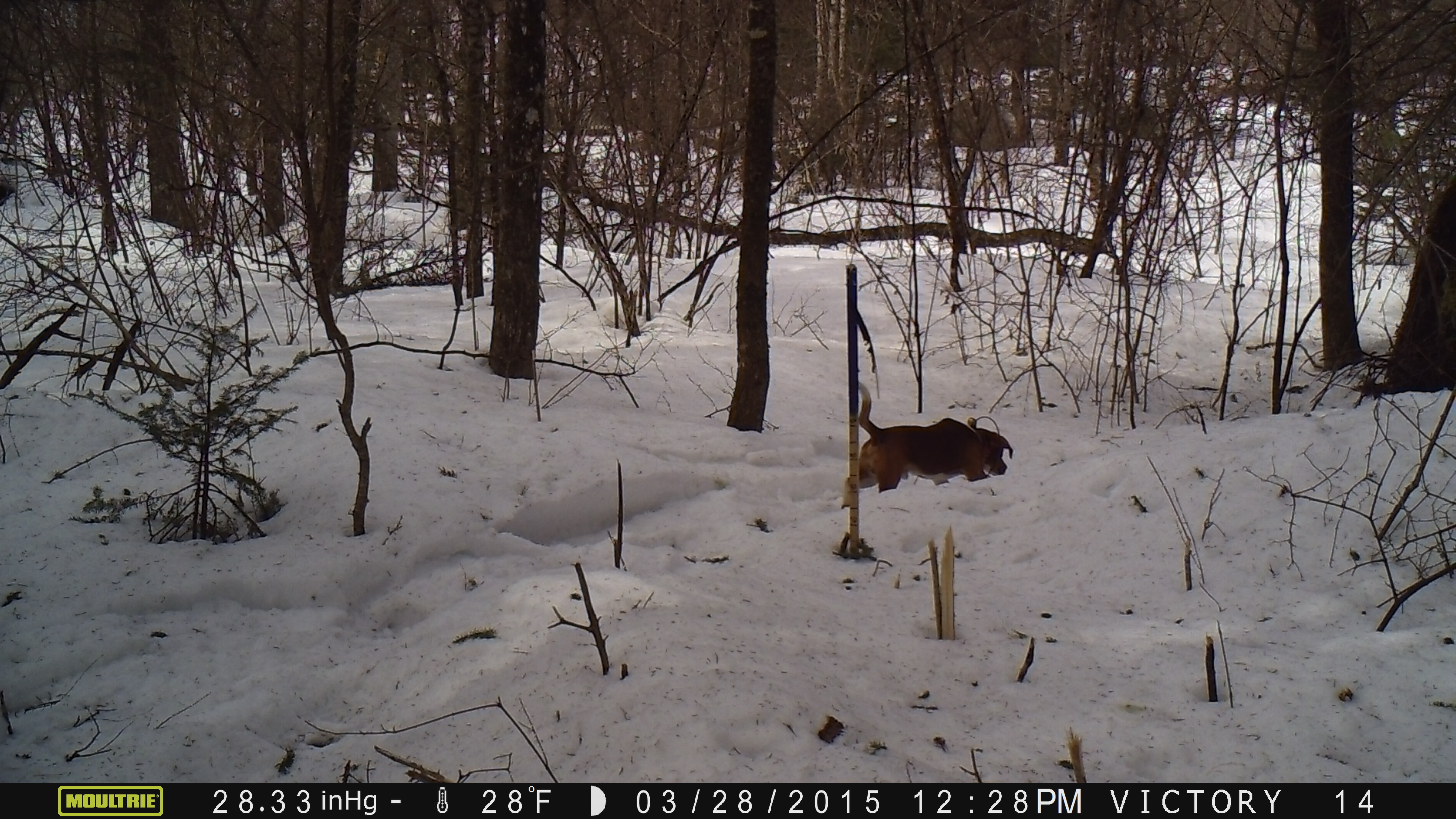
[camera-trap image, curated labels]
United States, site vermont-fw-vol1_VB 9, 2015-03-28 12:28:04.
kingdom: Animalia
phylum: Chordata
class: Mammalia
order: Carnivora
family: Canidae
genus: Canis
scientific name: Canis familiaris familiaris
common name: domestic dog